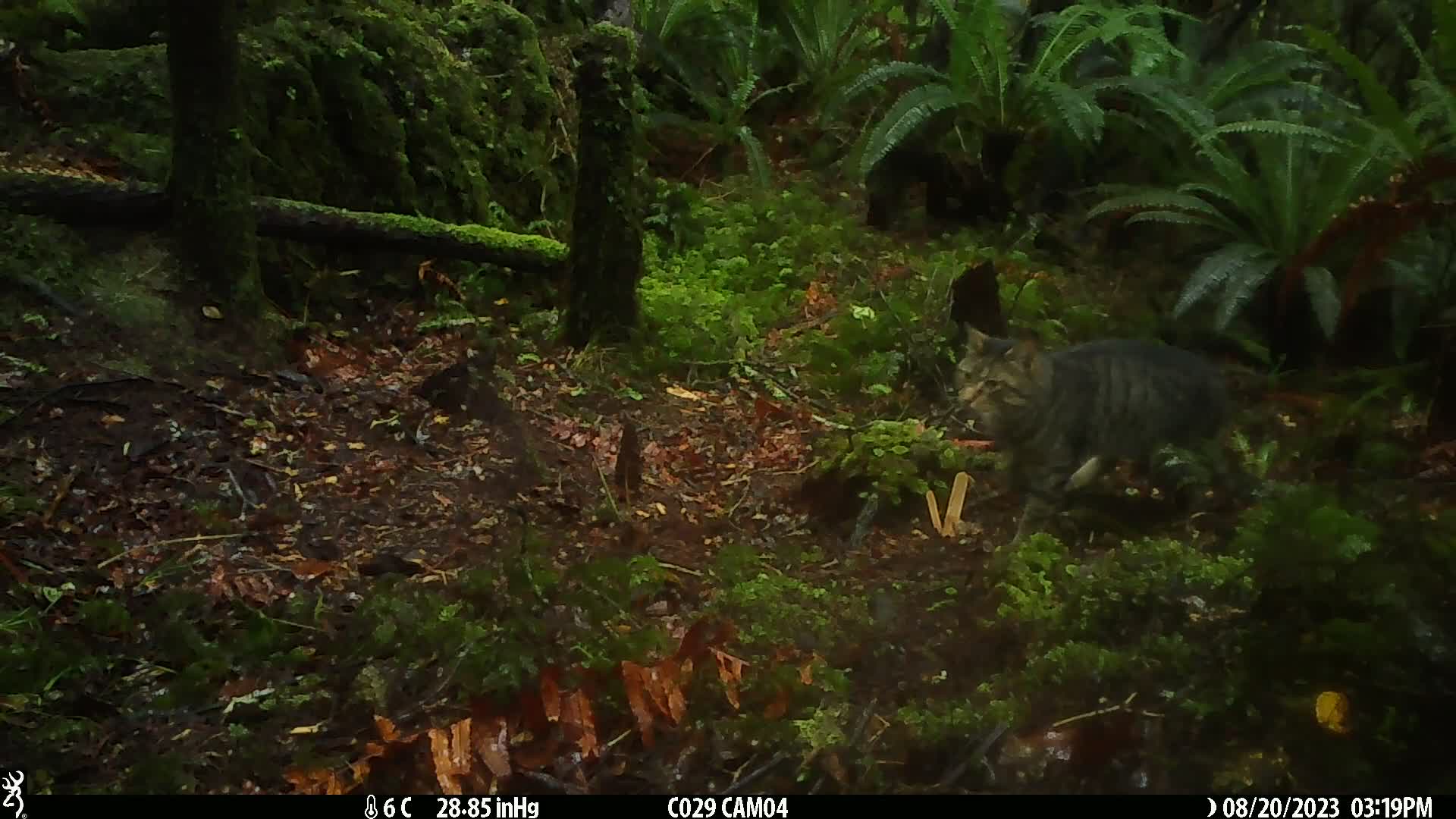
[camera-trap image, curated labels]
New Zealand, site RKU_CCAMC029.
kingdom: Animalia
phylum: Chordata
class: Mammalia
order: Carnivora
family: Felidae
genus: Felis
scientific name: Felis catus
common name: domestic cat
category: cat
Cat (domestic cat) (Felis catus).